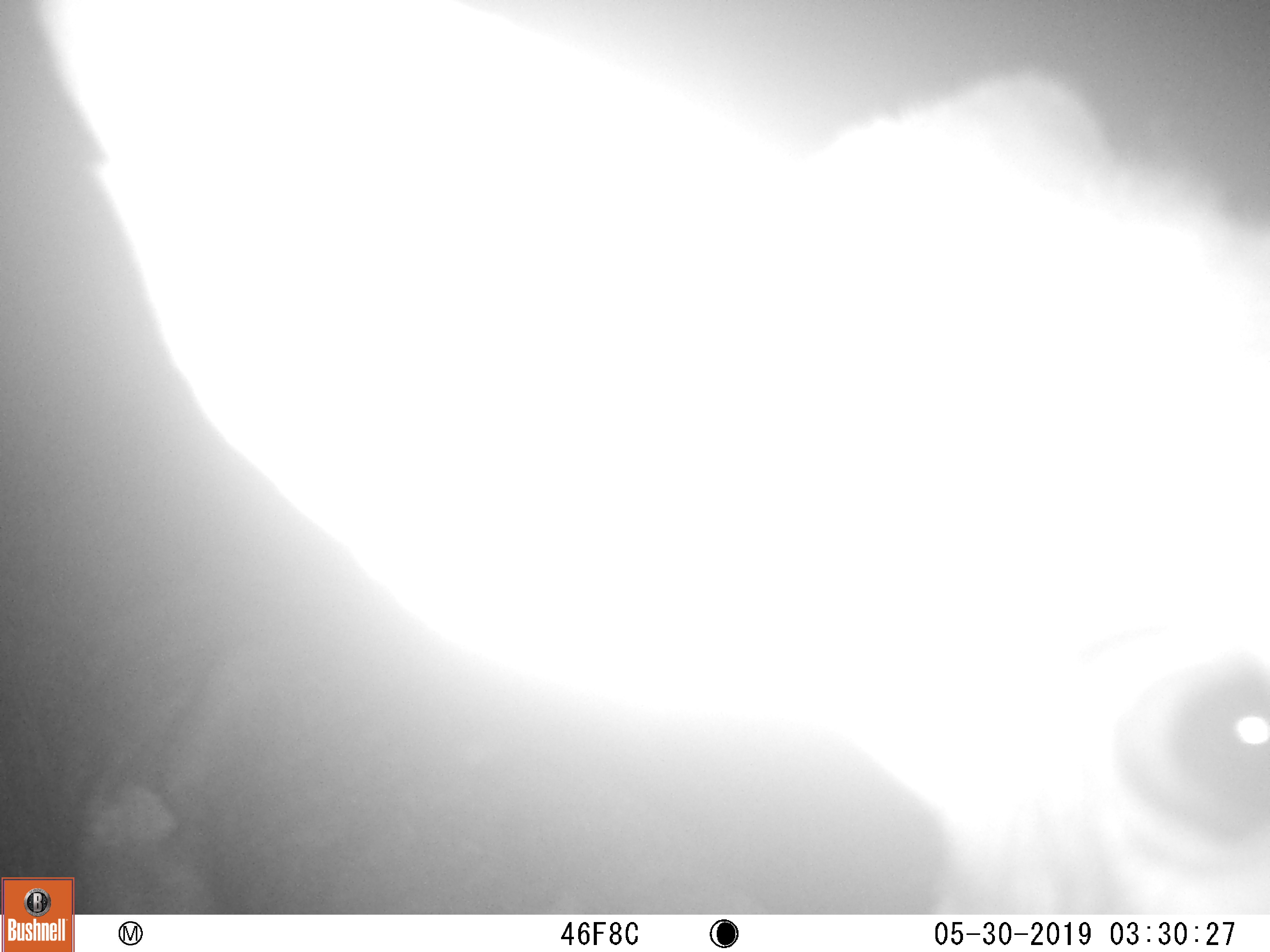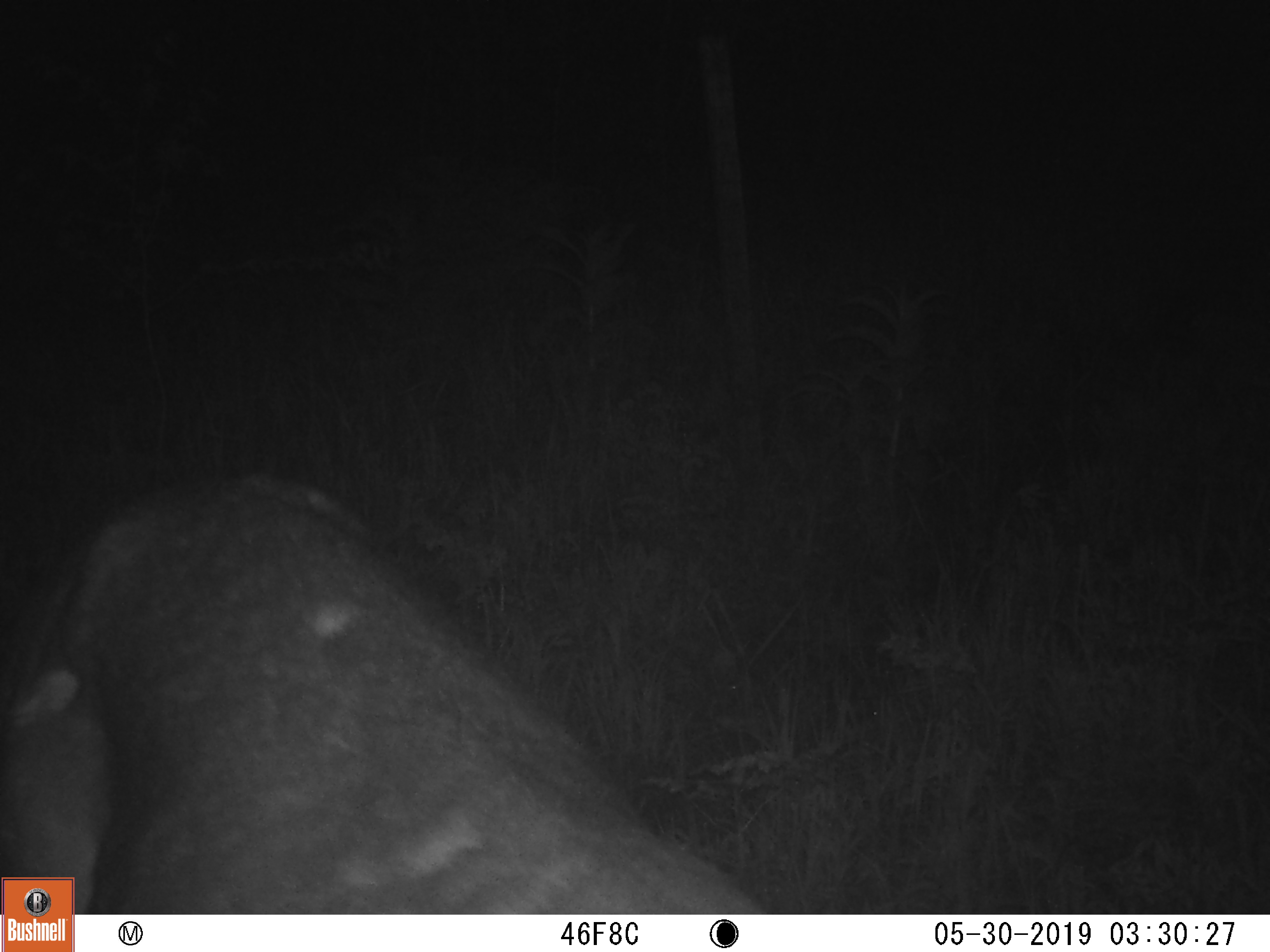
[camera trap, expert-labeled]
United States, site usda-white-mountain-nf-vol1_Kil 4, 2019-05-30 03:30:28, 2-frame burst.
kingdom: Animalia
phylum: Chordata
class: Mammalia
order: Artiodactyla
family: Cervidae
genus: Odocoileus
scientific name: Odocoileus virginianus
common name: white-tailed deer